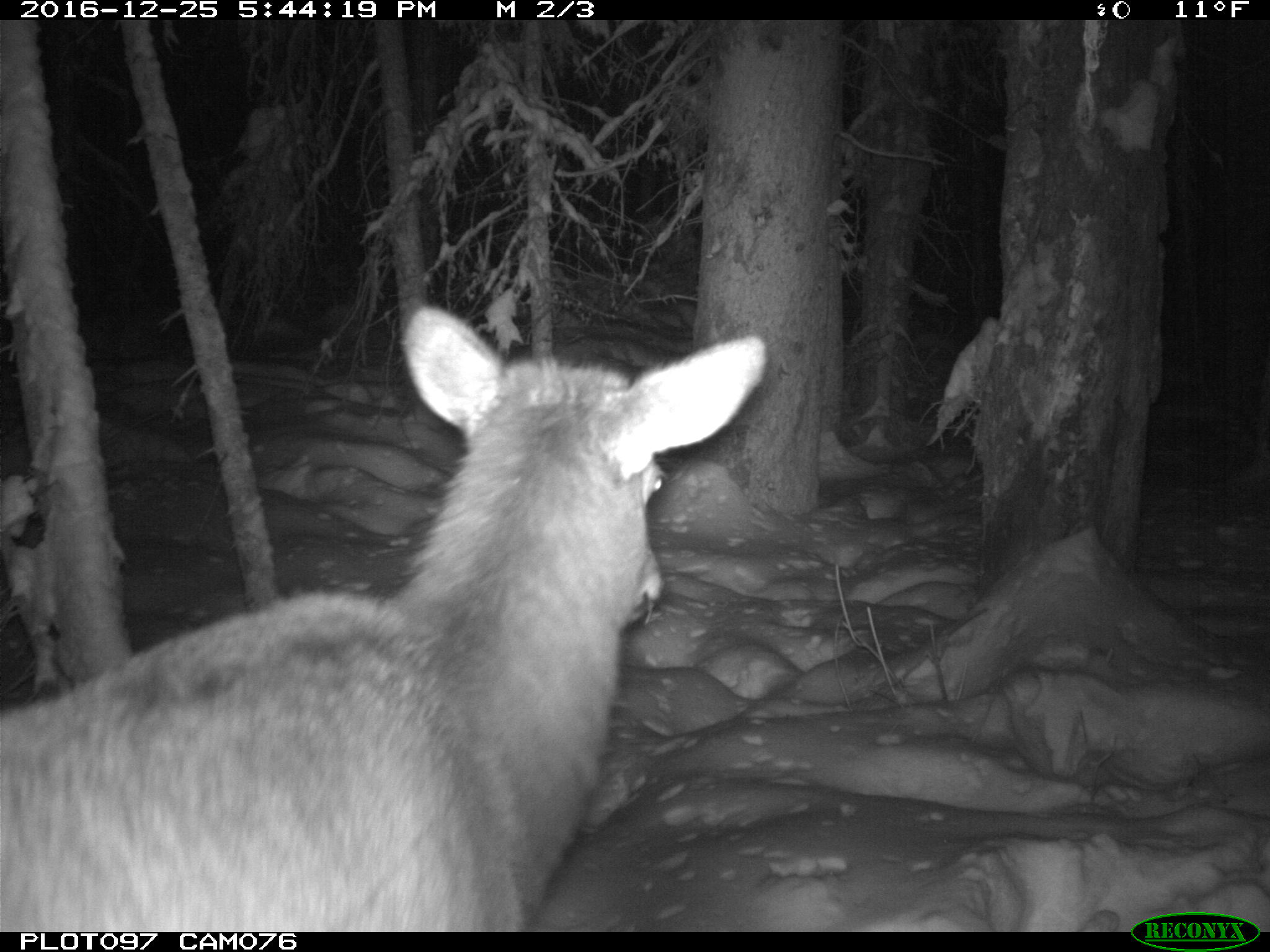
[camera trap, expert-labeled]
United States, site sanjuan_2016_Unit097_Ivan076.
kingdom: Animalia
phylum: Chordata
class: Mammalia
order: Artiodactyla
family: Cervidae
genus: Cervus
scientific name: Cervus elaphus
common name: red deer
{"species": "Cervus elaphus (red deer)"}